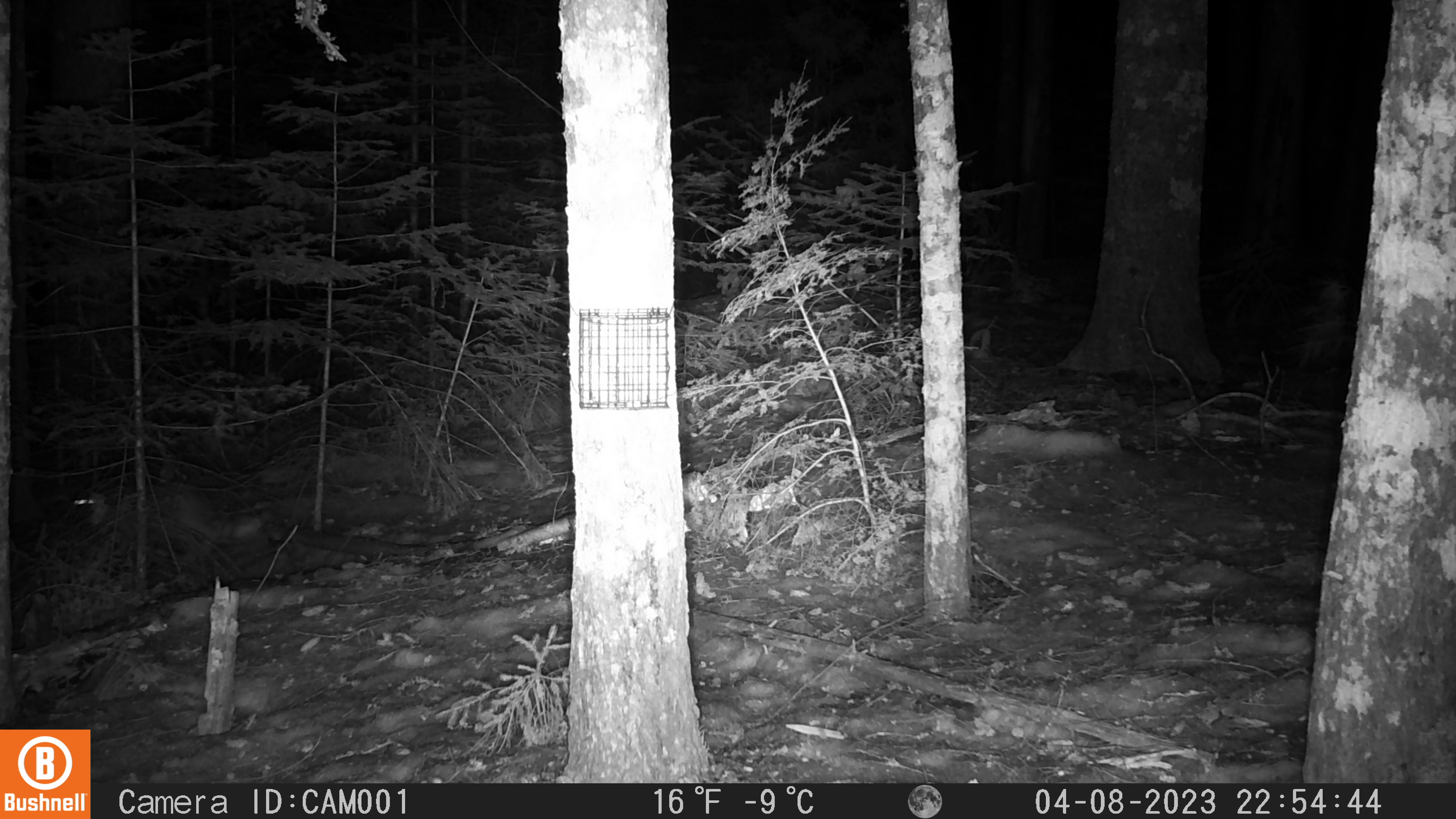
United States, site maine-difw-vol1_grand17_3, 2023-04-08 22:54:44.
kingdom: Animalia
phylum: Chordata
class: Mammalia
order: Lagomorpha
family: Leporidae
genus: Lepus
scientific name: Lepus americanus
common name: snowshoe hare